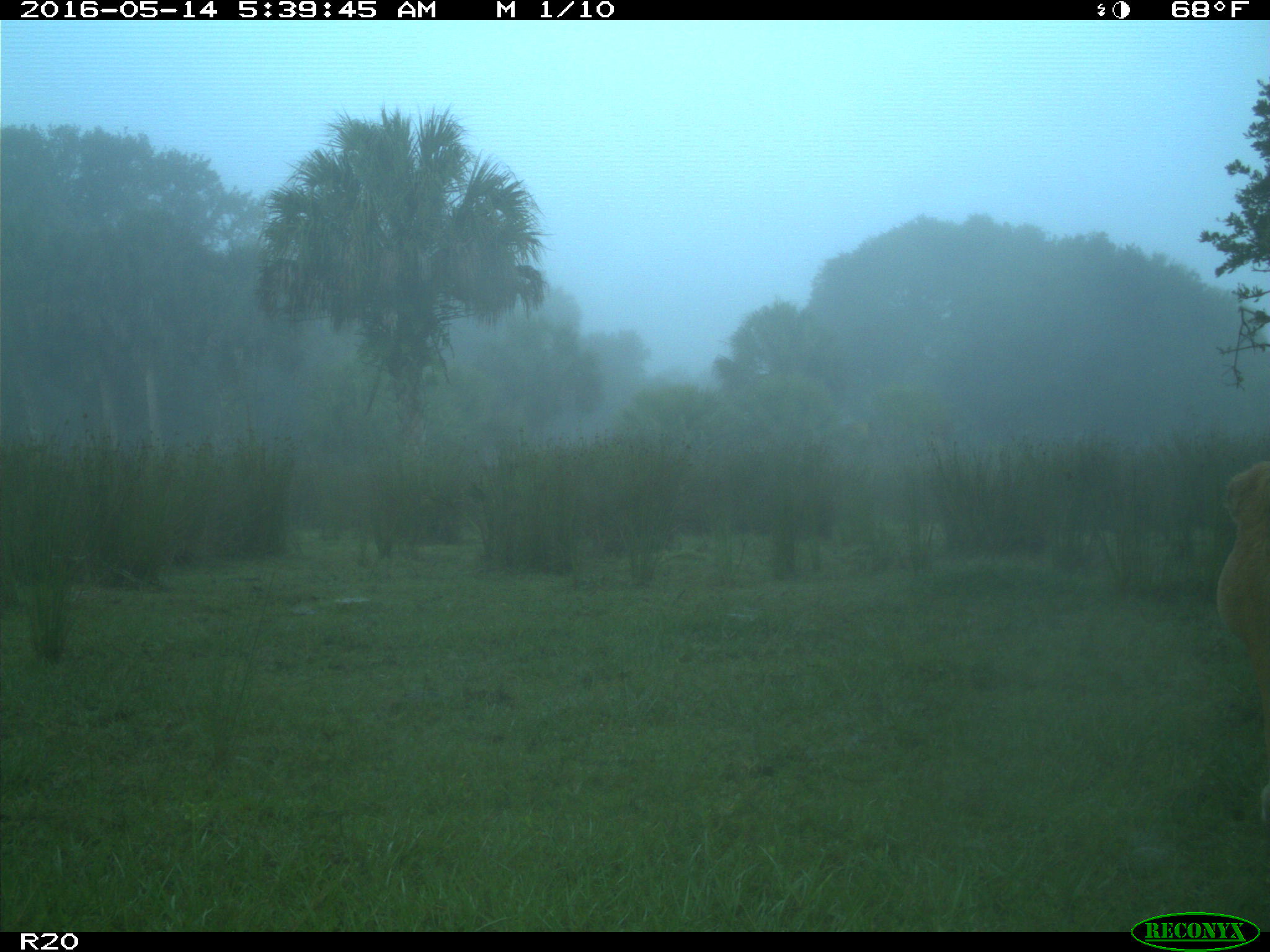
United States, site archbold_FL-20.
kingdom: Animalia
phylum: Chordata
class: Mammalia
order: Artiodactyla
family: Bovidae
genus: Bos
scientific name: Bos taurus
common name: domestic cow